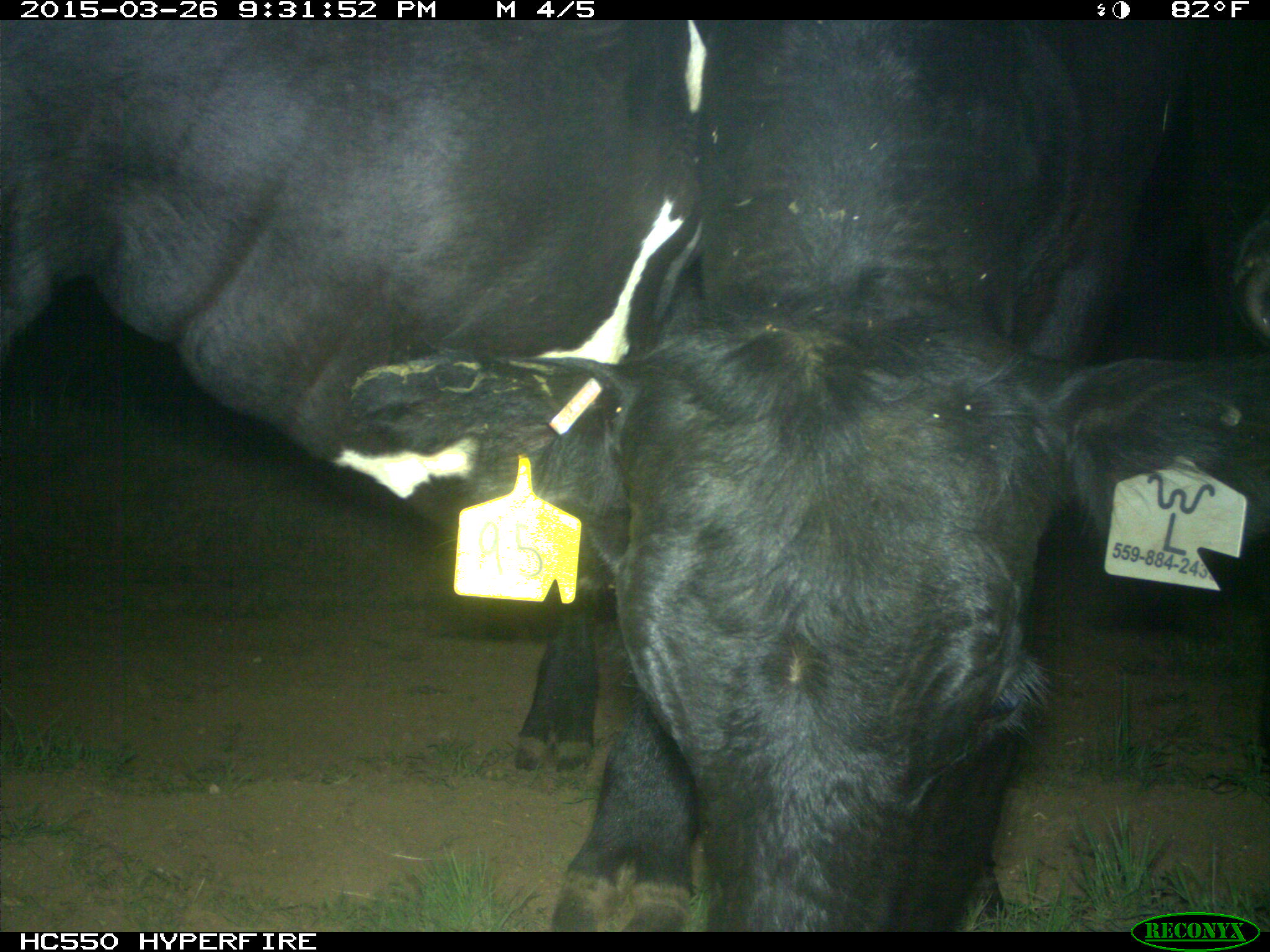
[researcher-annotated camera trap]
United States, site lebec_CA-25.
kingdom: Animalia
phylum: Chordata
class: Mammalia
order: Artiodactyla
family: Bovidae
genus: Bos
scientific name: Bos taurus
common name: domestic cow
Bos taurus (domestic cow).